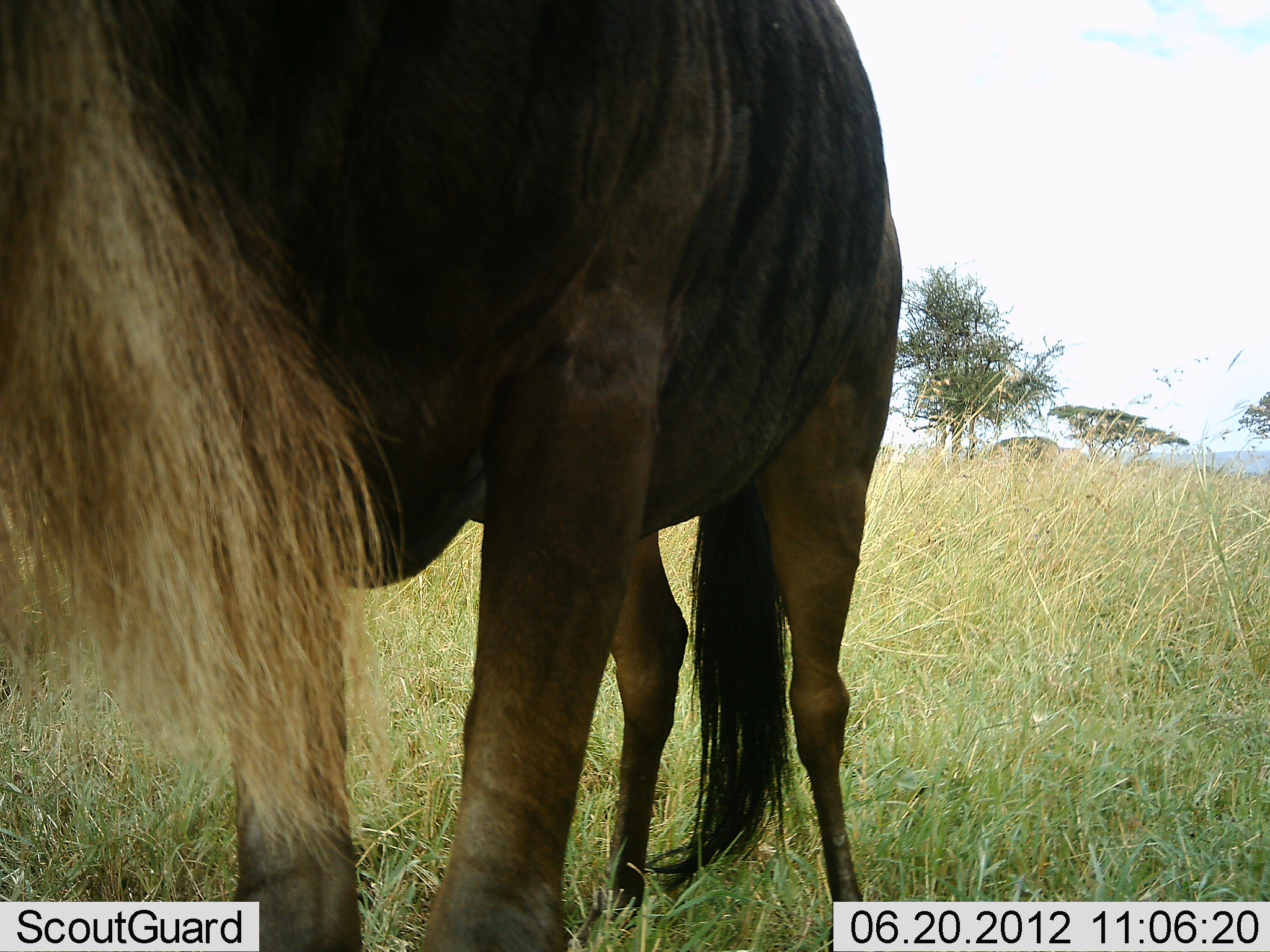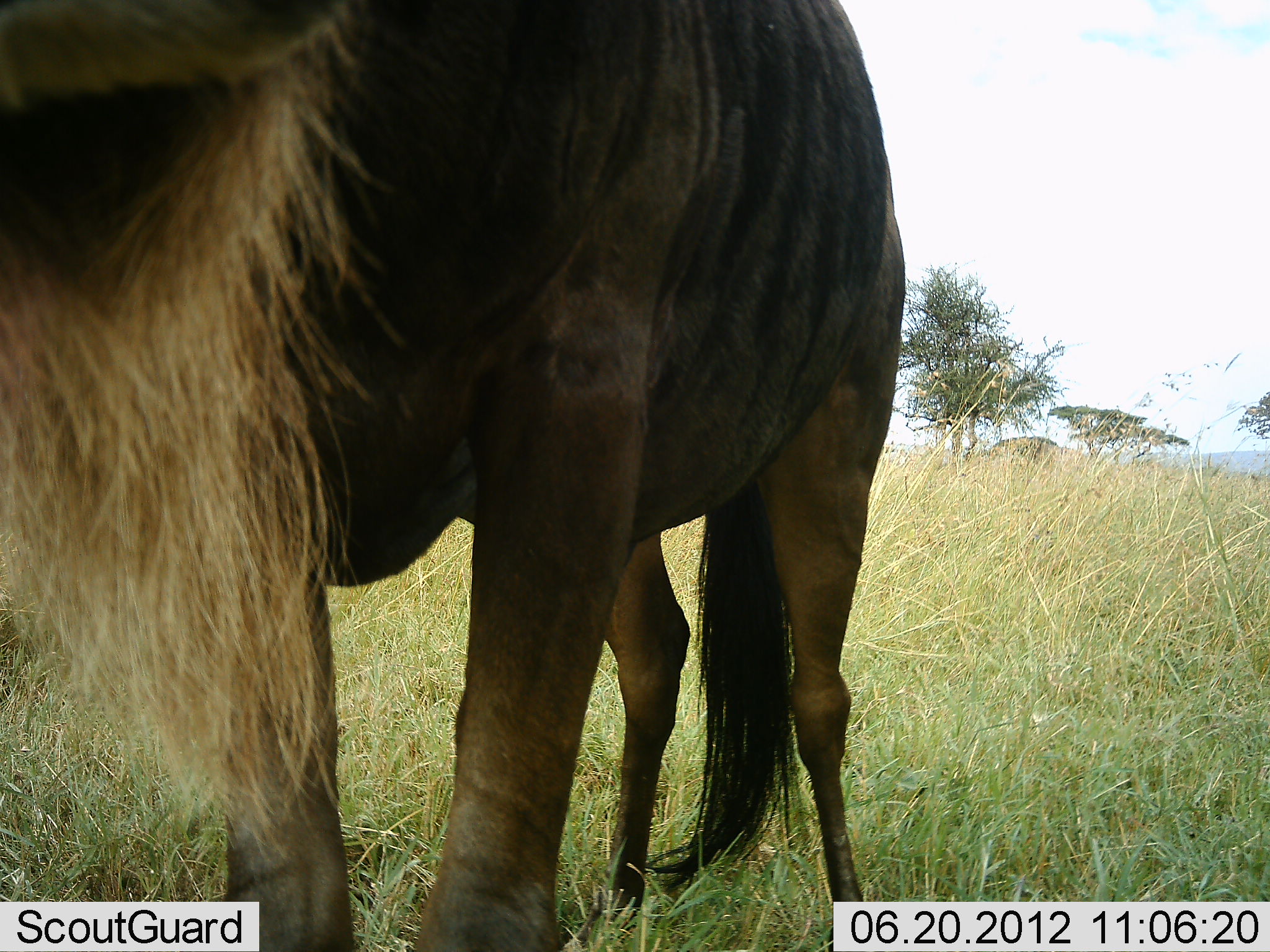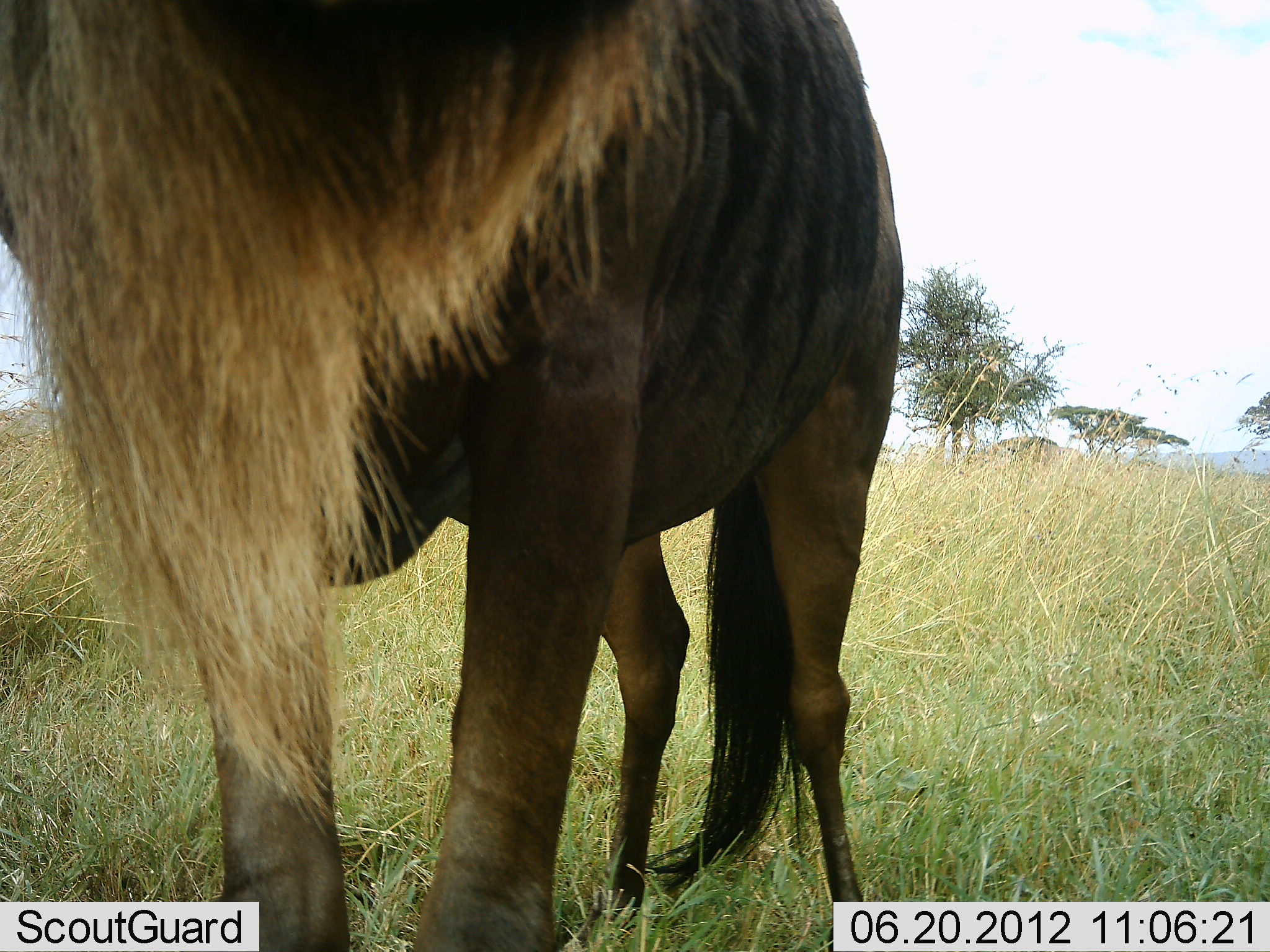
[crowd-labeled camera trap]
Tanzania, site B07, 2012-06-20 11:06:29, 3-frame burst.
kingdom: Animalia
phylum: Chordata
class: Mammalia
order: Artiodactyla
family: Bovidae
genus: Connochaetes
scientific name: Connochaetes taurinus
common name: blue wildebeest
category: wildebeest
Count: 1.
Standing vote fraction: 90%.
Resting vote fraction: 0%.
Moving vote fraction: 10%.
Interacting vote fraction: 0%.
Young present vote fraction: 0%.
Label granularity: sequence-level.